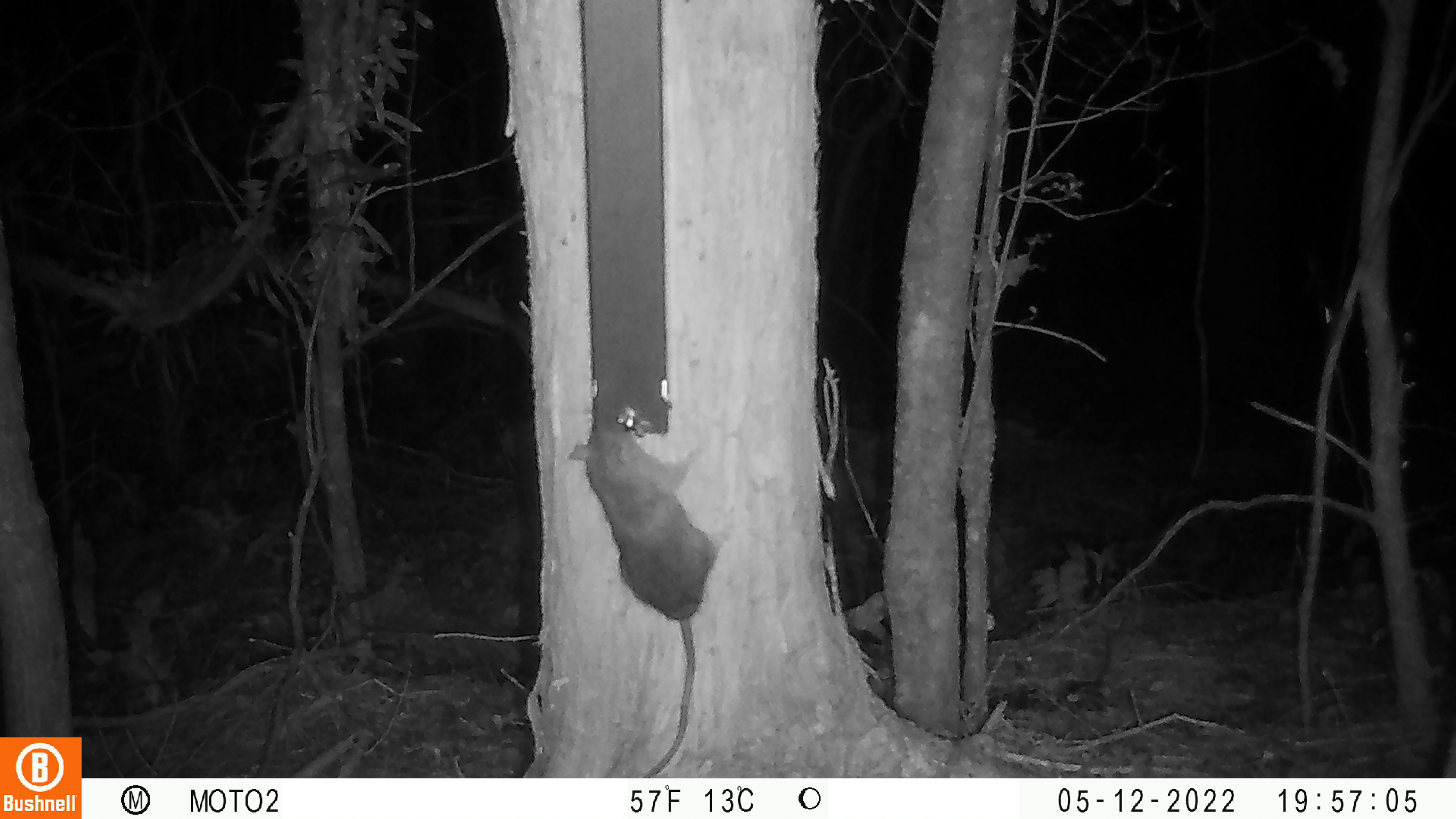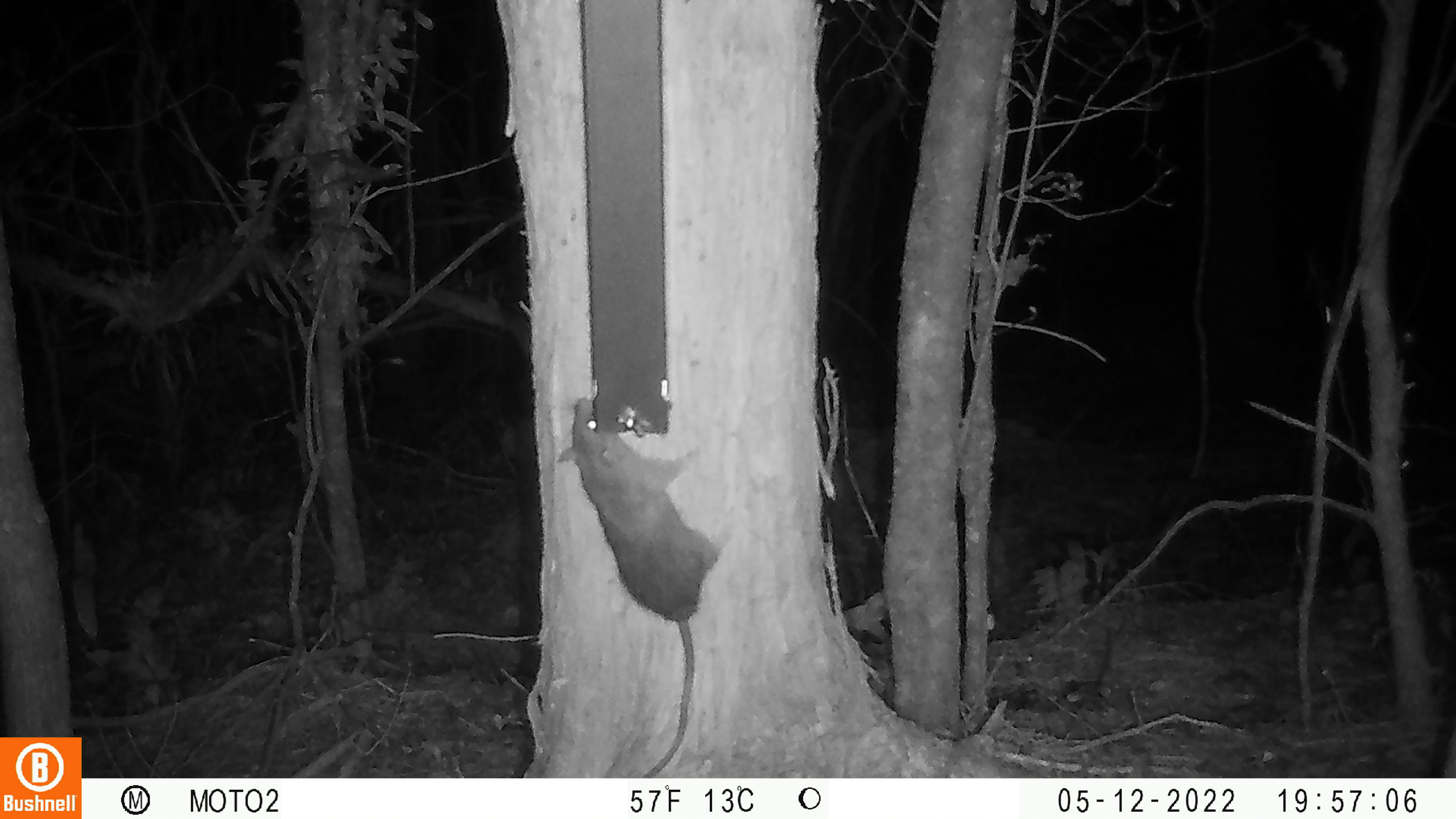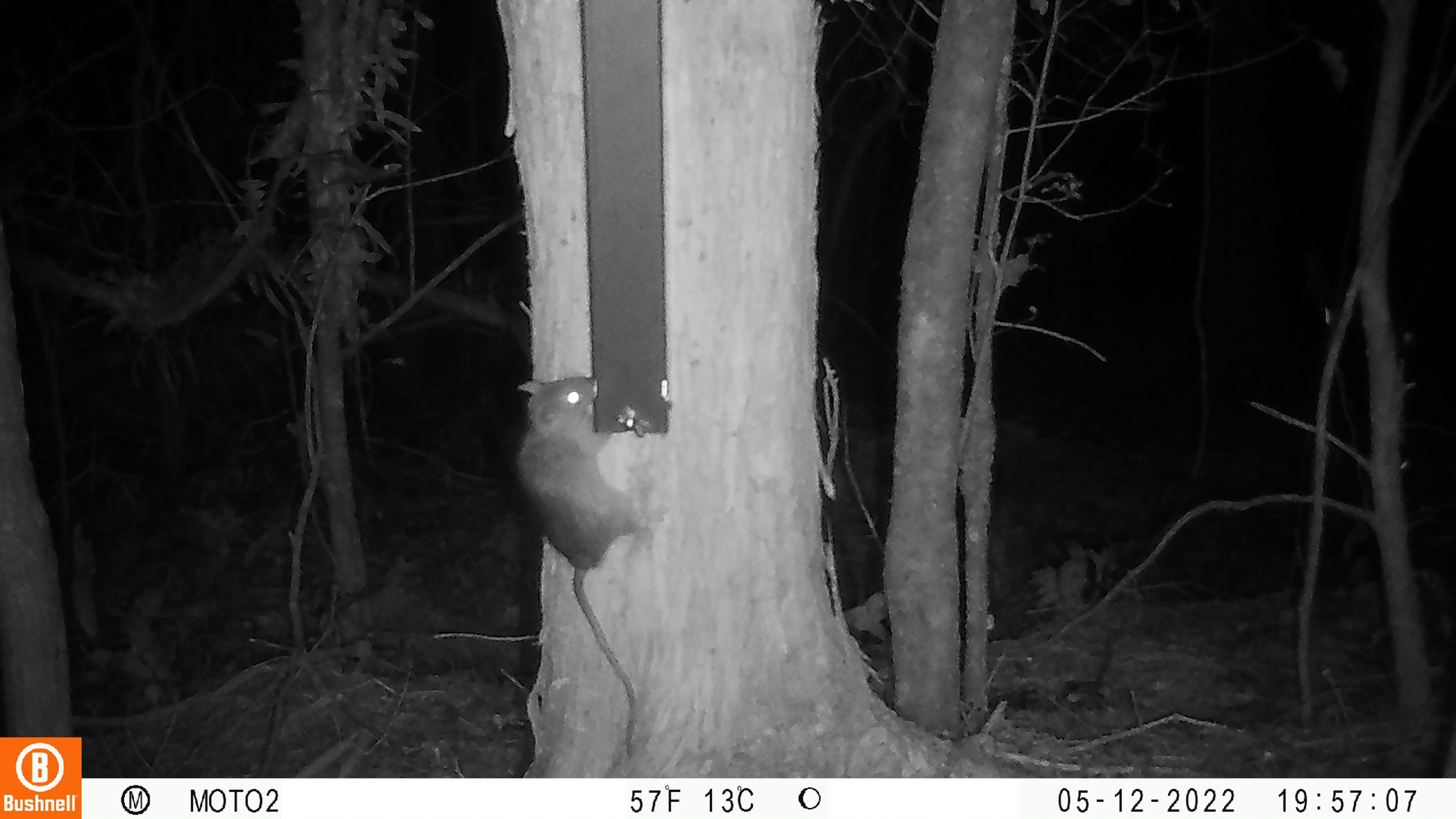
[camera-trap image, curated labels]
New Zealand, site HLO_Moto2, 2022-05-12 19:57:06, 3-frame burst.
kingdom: Animalia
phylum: Chordata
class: Mammalia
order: Rodentia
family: Muridae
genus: Rattus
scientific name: Rattus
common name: rat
Rat (Rattus).